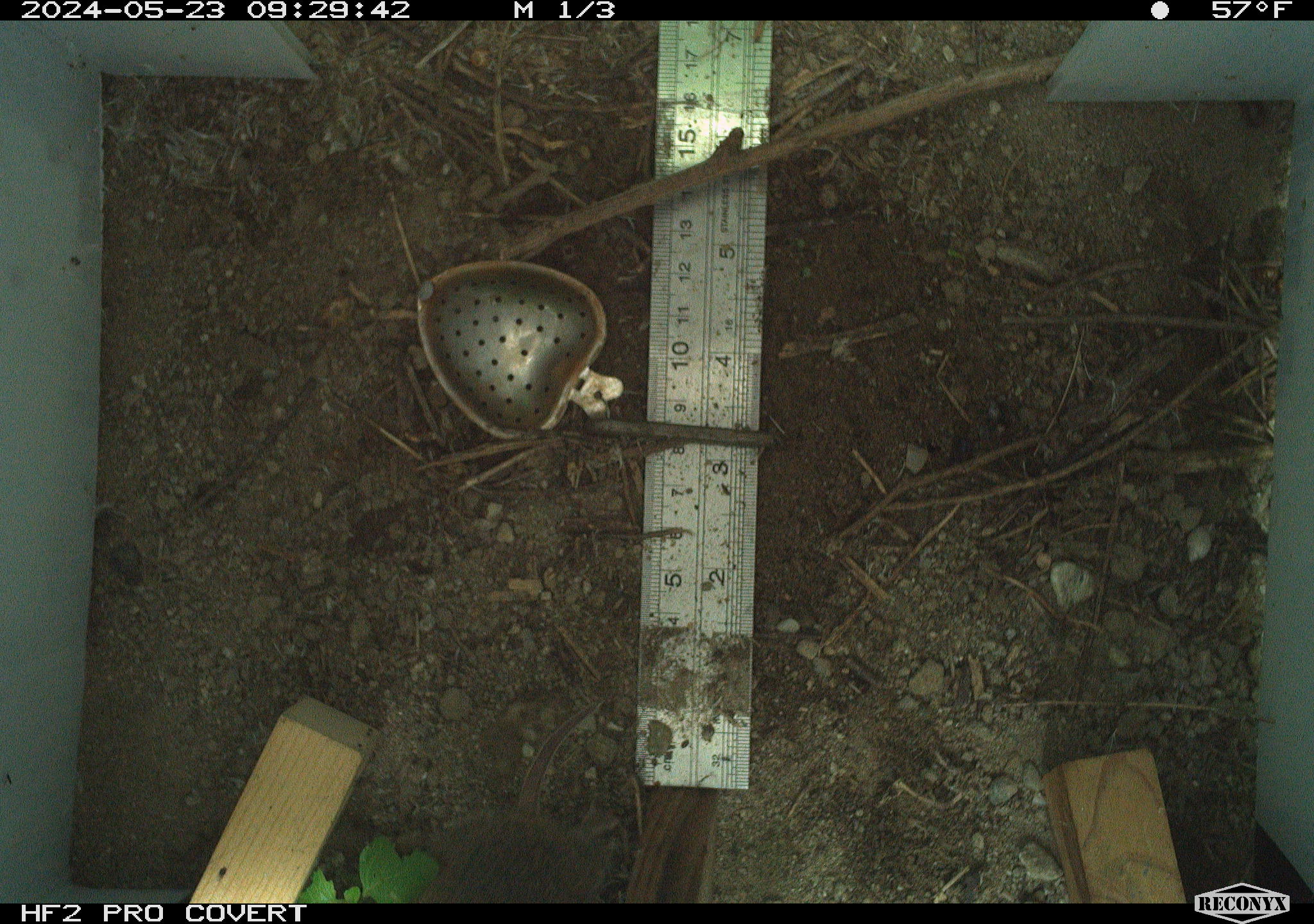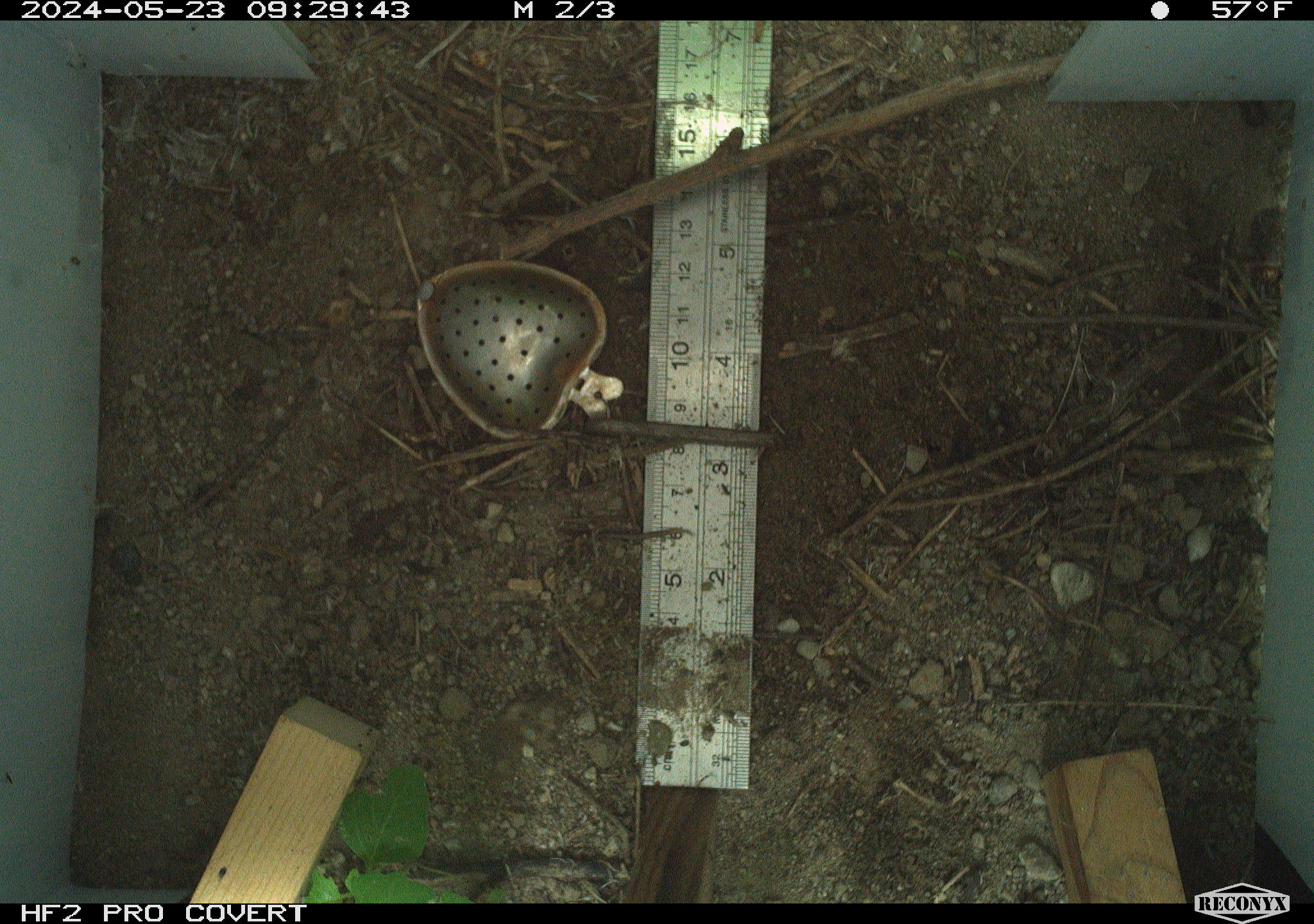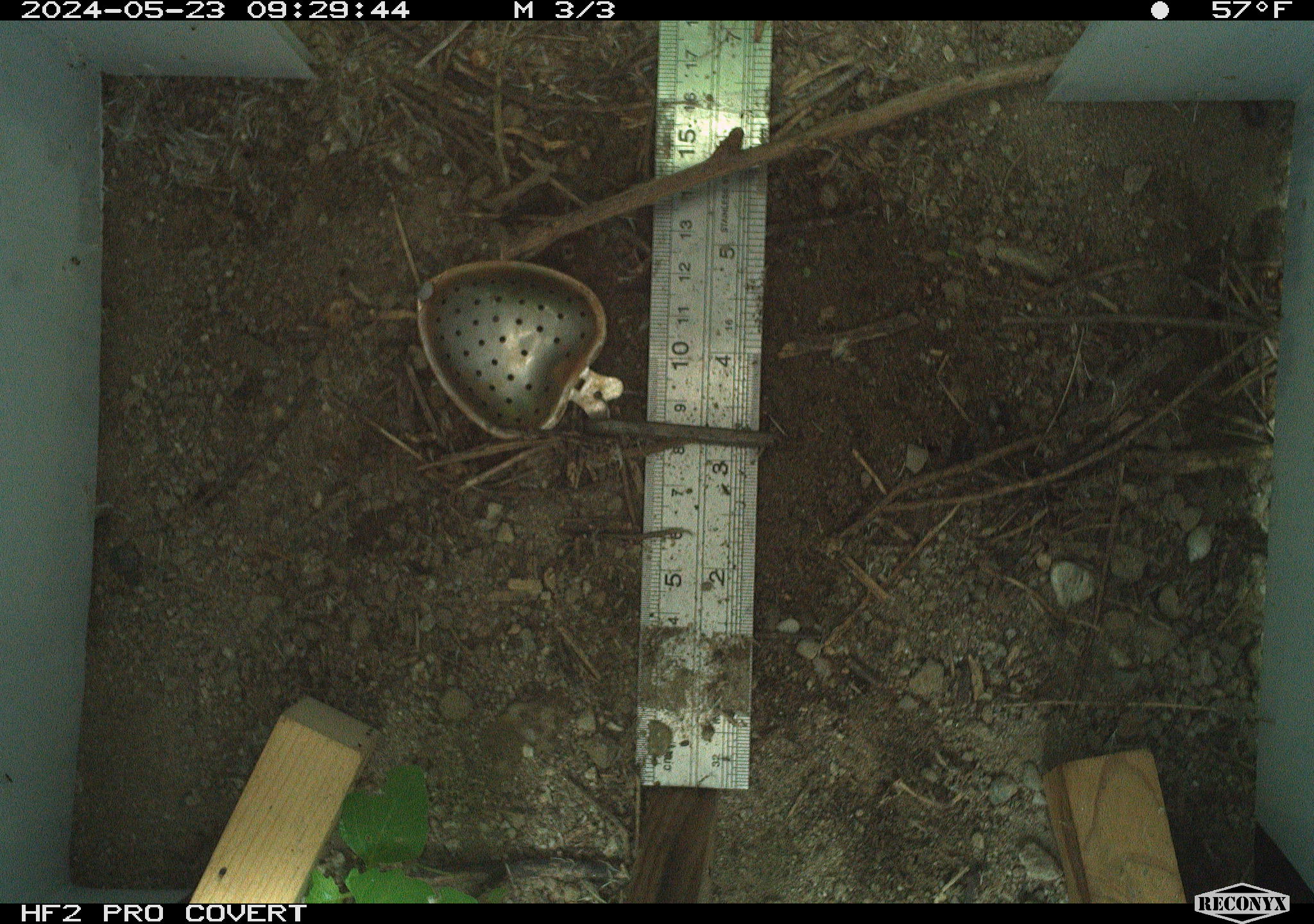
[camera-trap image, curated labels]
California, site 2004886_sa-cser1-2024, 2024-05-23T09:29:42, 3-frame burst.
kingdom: Animalia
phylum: Chordata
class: Mammalia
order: Rodentia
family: Cricetidae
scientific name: Cricetidae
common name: hamsters, voles, lemmings, and allies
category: cricetidae family